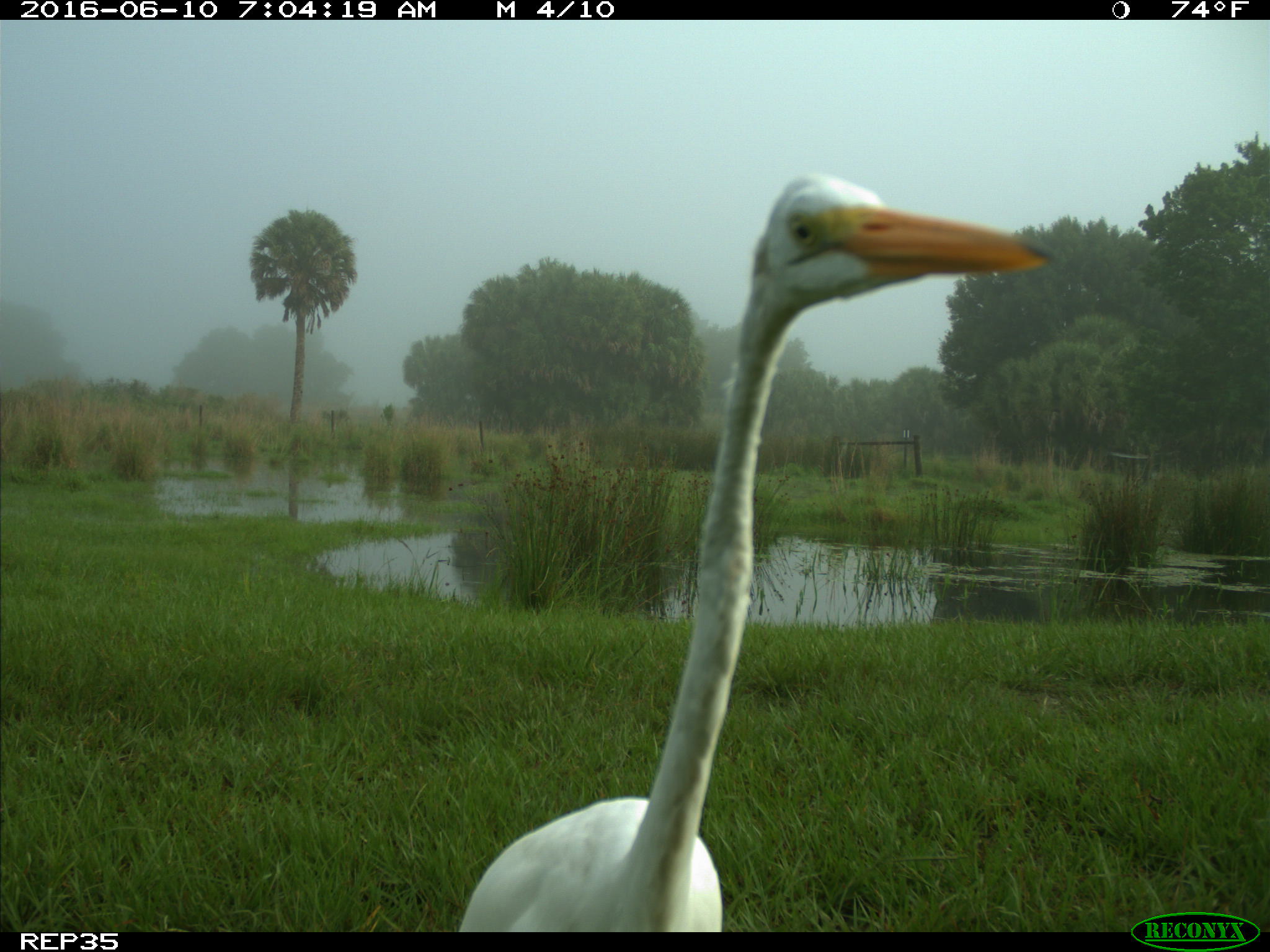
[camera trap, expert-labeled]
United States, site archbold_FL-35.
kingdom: Animalia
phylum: Chordata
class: Aves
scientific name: Aves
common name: birds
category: unidentified bird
Unidentified bird (birds) (Aves).